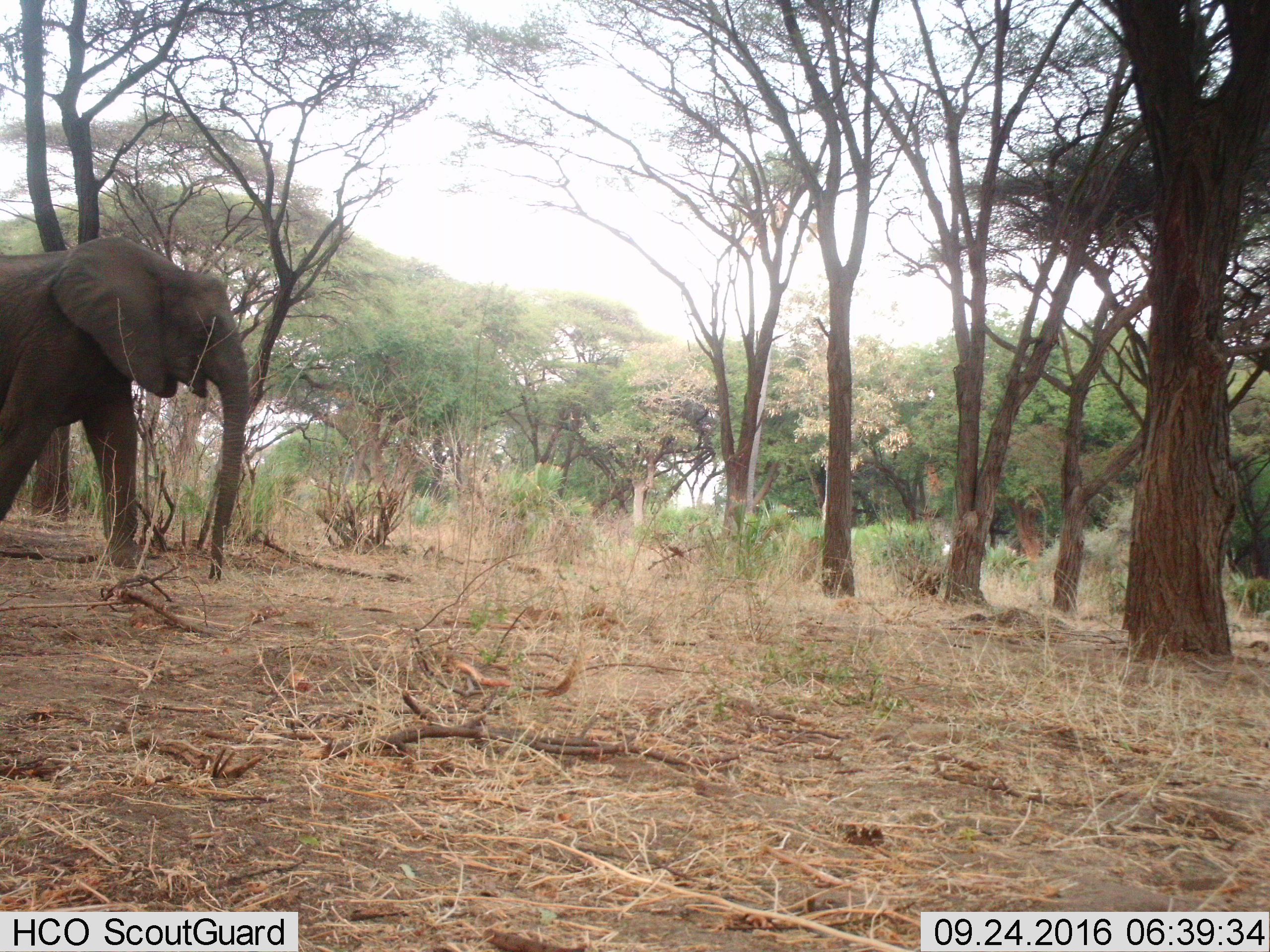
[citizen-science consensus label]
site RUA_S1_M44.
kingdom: Animalia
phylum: Chordata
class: Mammalia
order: Proboscidea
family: Elephantidae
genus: Loxodonta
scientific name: Loxodonta africana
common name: african bush elephant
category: elephant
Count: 1.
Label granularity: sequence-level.